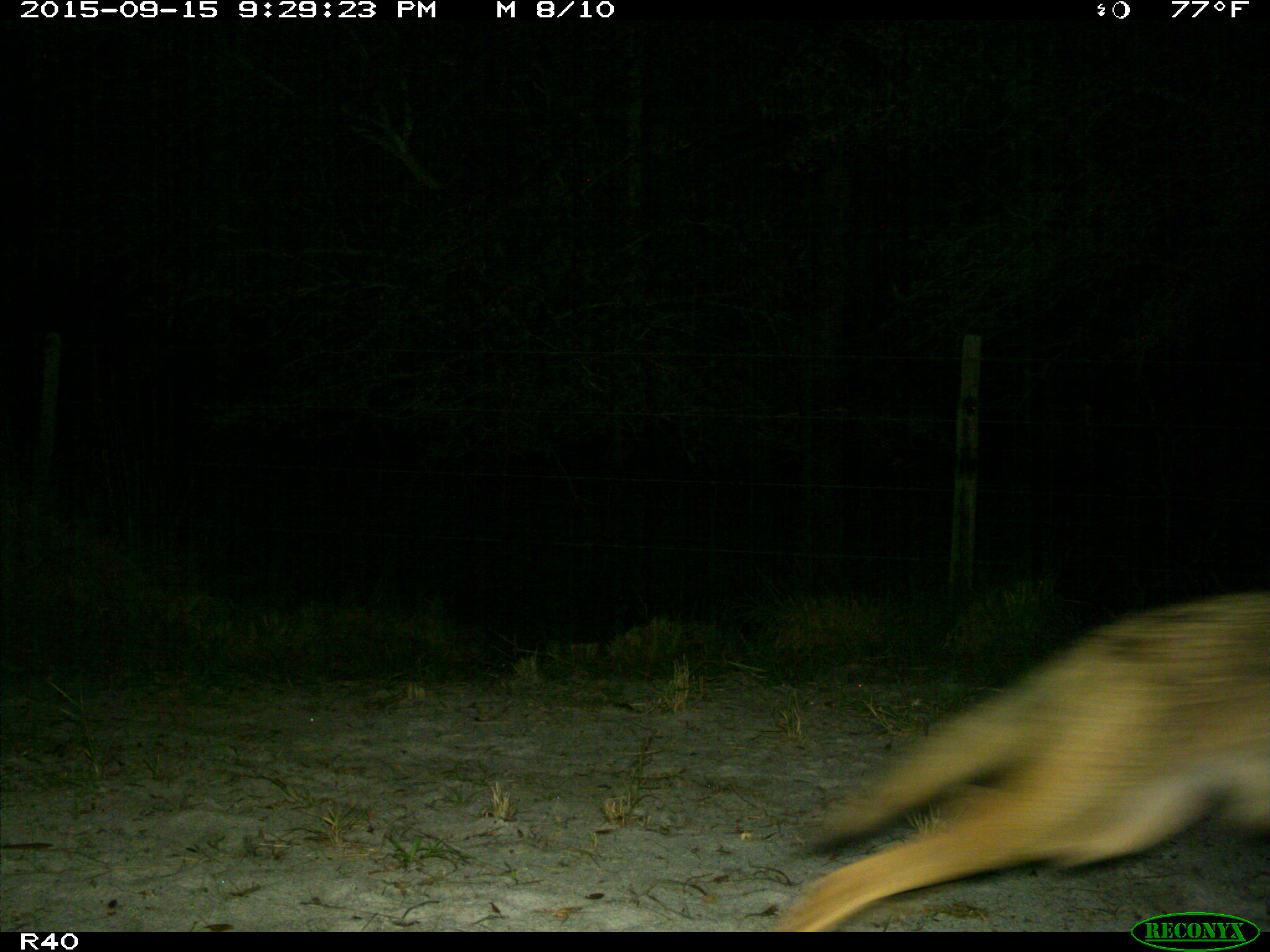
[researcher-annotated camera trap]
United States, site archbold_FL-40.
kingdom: Animalia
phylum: Chordata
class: Mammalia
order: Carnivora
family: Canidae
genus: Canis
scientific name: Canis latrans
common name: coyote